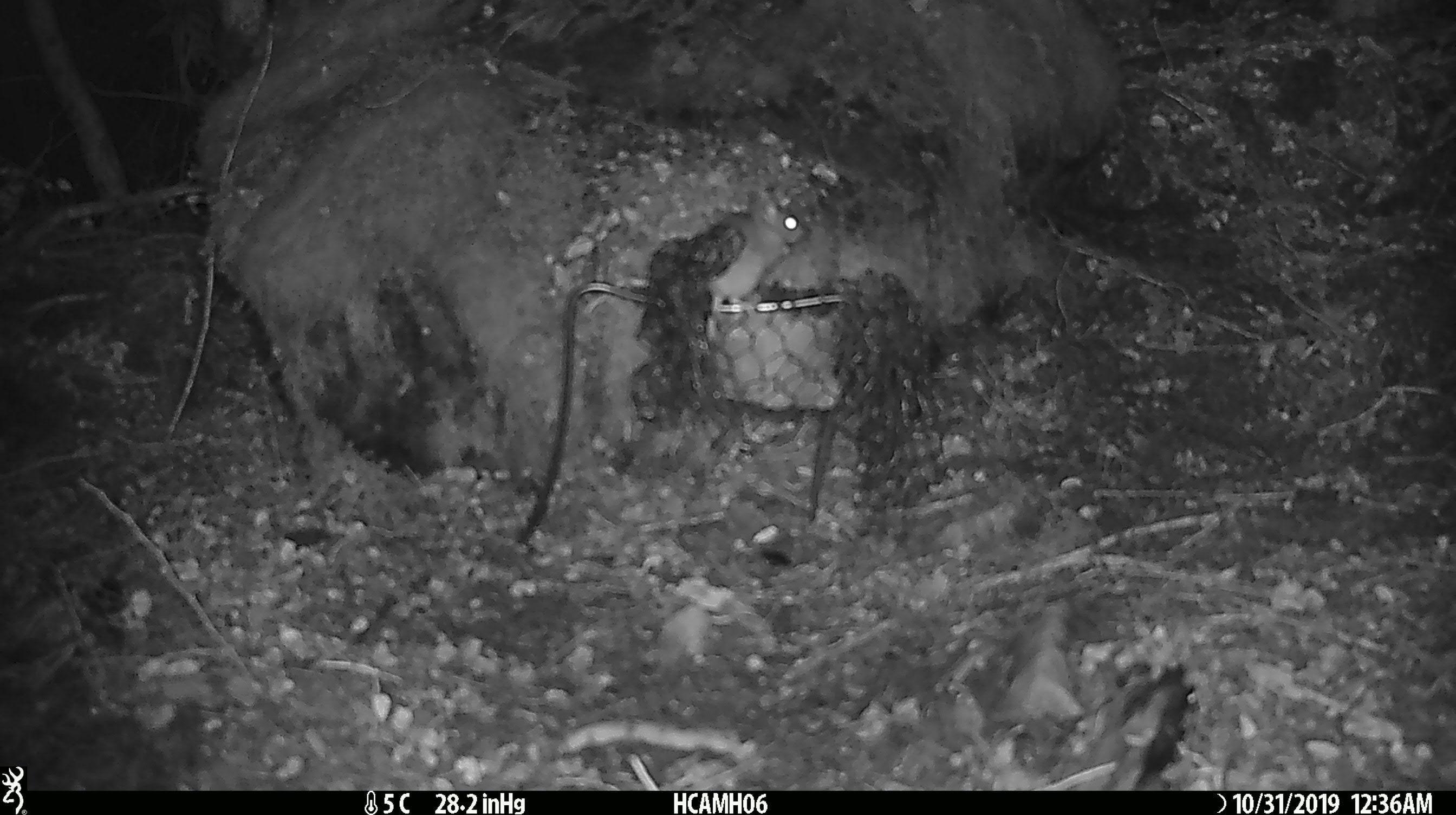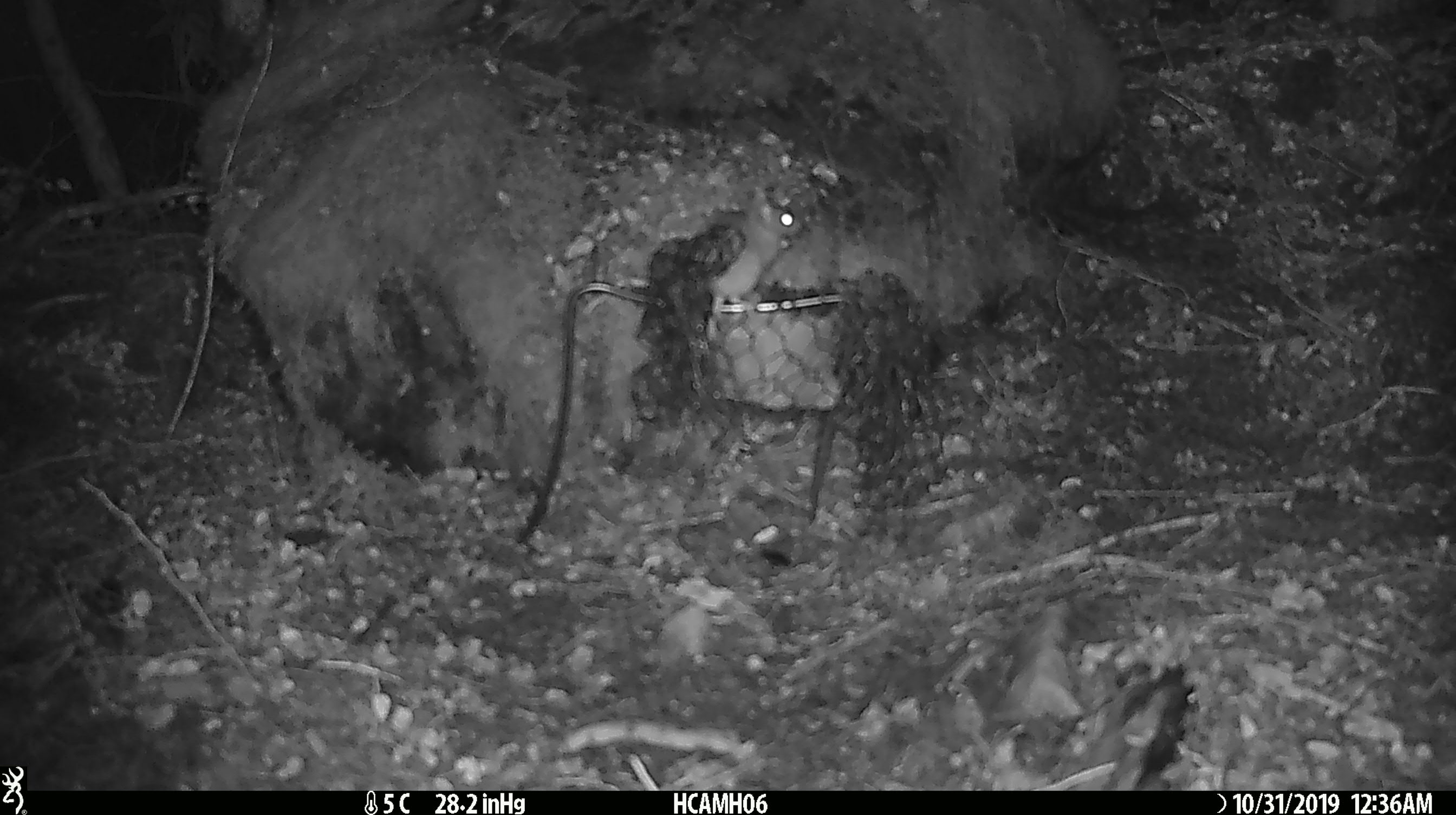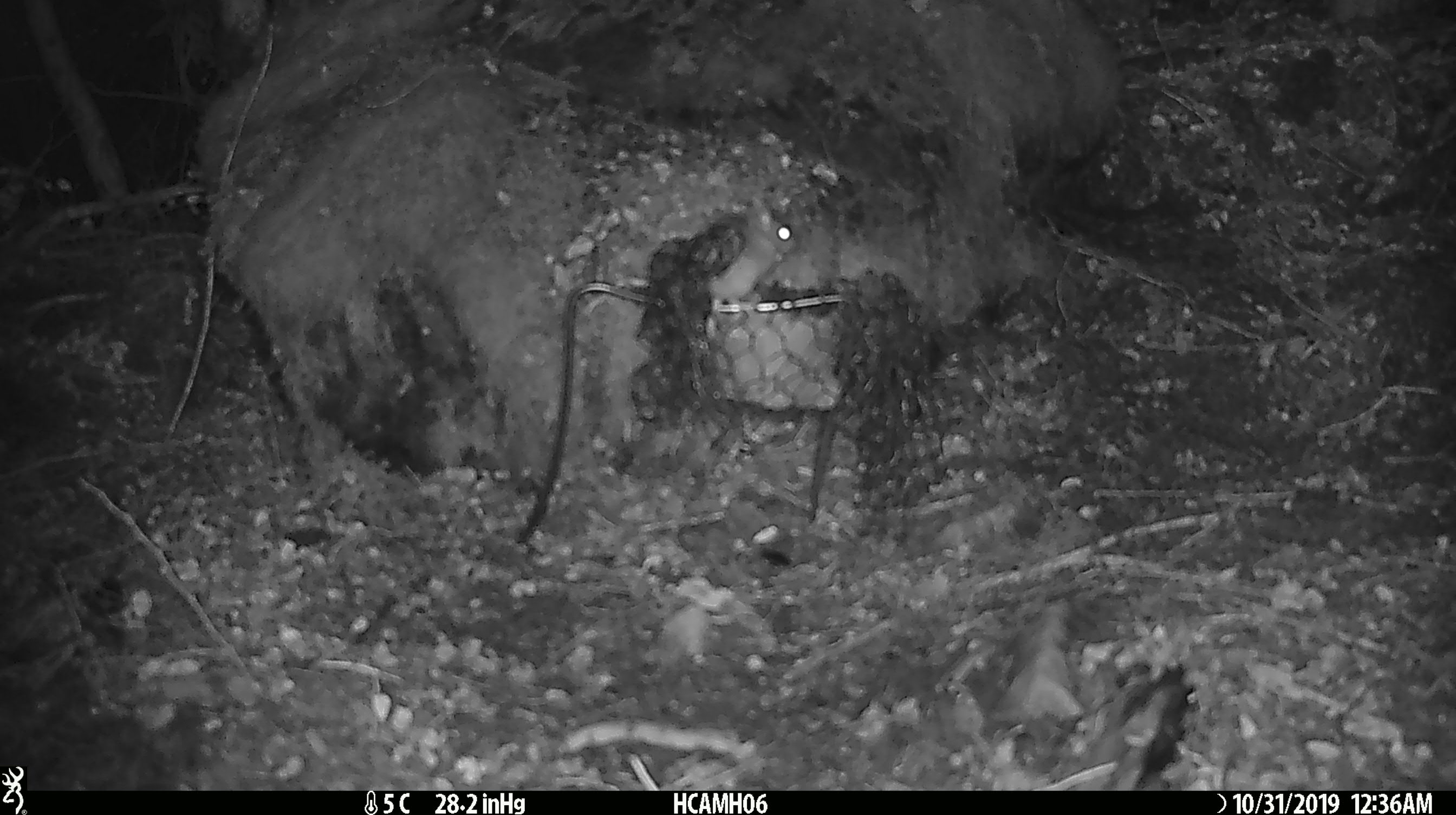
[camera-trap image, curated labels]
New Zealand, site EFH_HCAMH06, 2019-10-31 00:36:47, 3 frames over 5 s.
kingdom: Animalia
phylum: Chordata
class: Mammalia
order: Rodentia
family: Muridae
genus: Mus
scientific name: Mus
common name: mouse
Mouse (Mus).